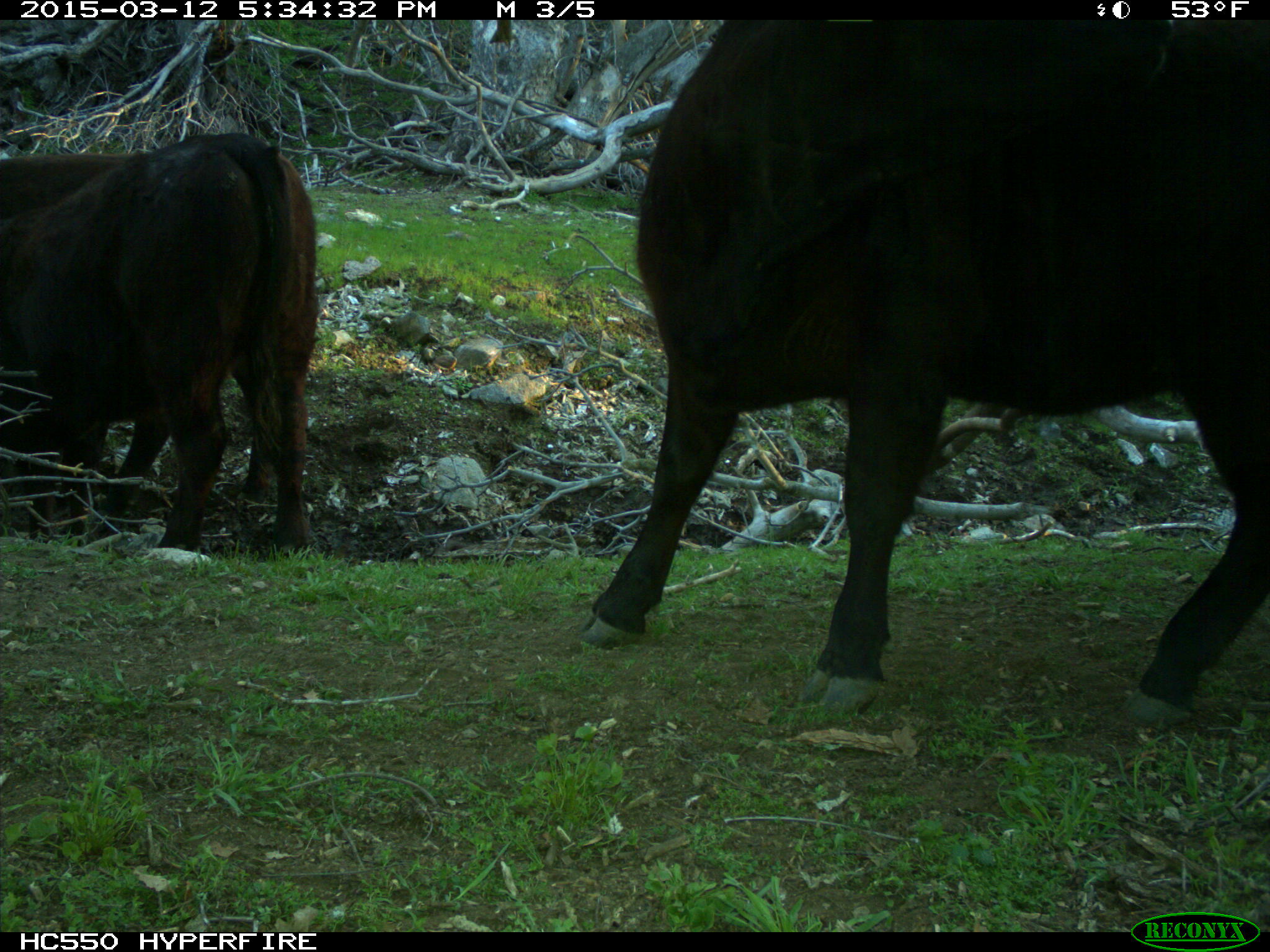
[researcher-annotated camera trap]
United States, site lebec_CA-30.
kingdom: Animalia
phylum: Chordata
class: Mammalia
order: Artiodactyla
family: Bovidae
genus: Bos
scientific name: Bos taurus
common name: domestic cow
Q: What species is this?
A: Bos taurus (domestic cow).